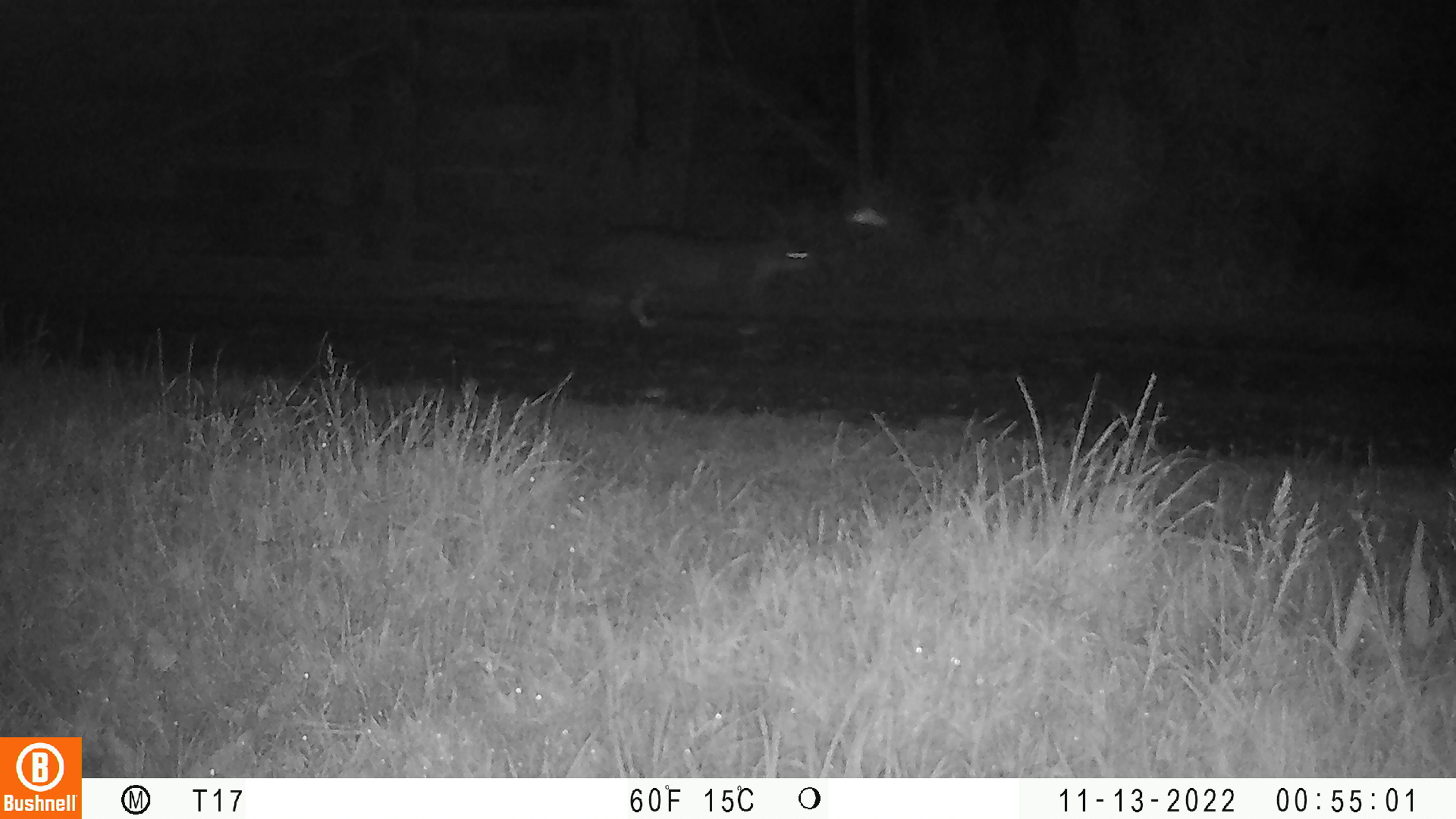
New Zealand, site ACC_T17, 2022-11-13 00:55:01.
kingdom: Animalia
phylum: Chordata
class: Mammalia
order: Carnivora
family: Felidae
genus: Felis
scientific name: Felis catus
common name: domestic cat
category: cat